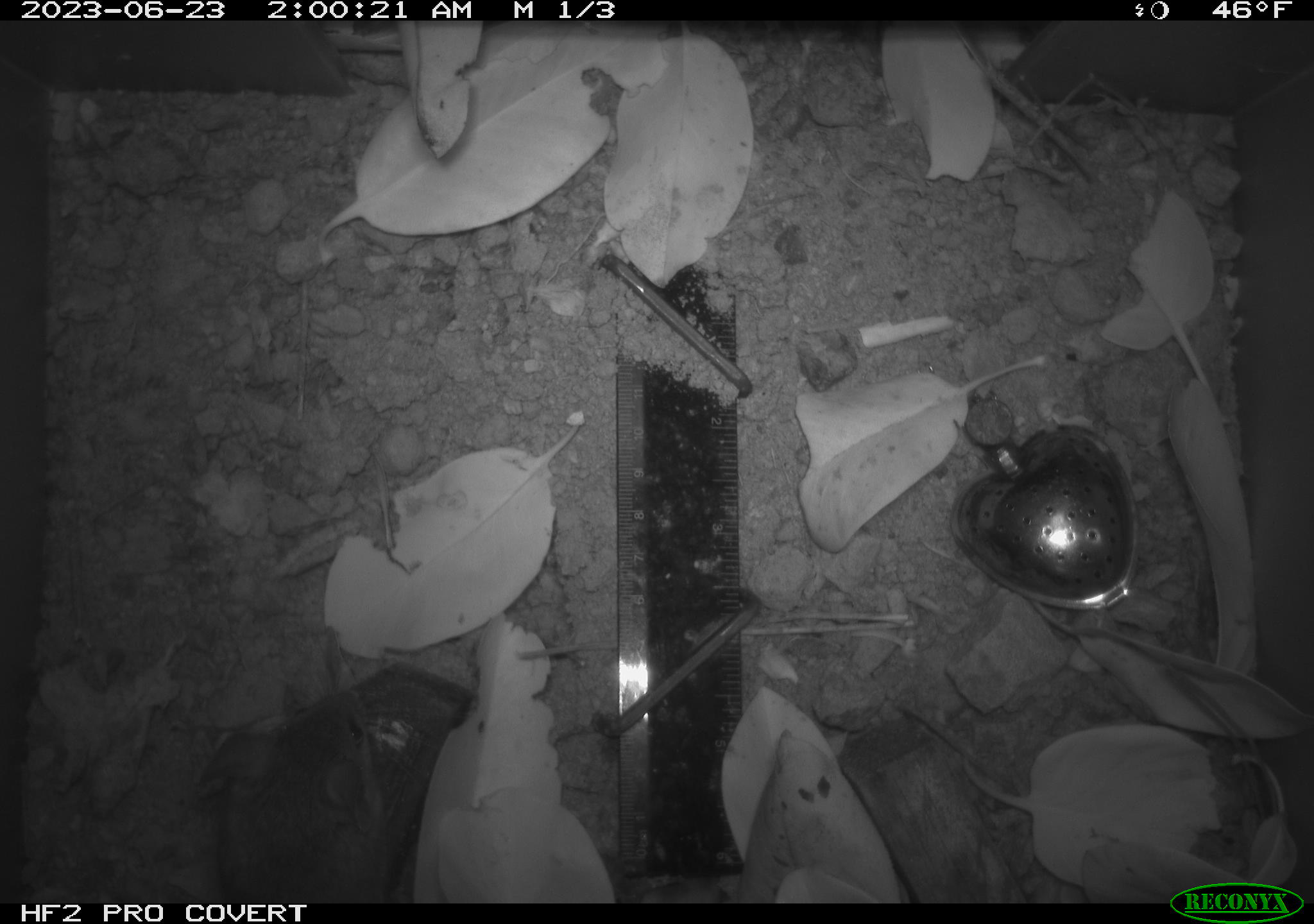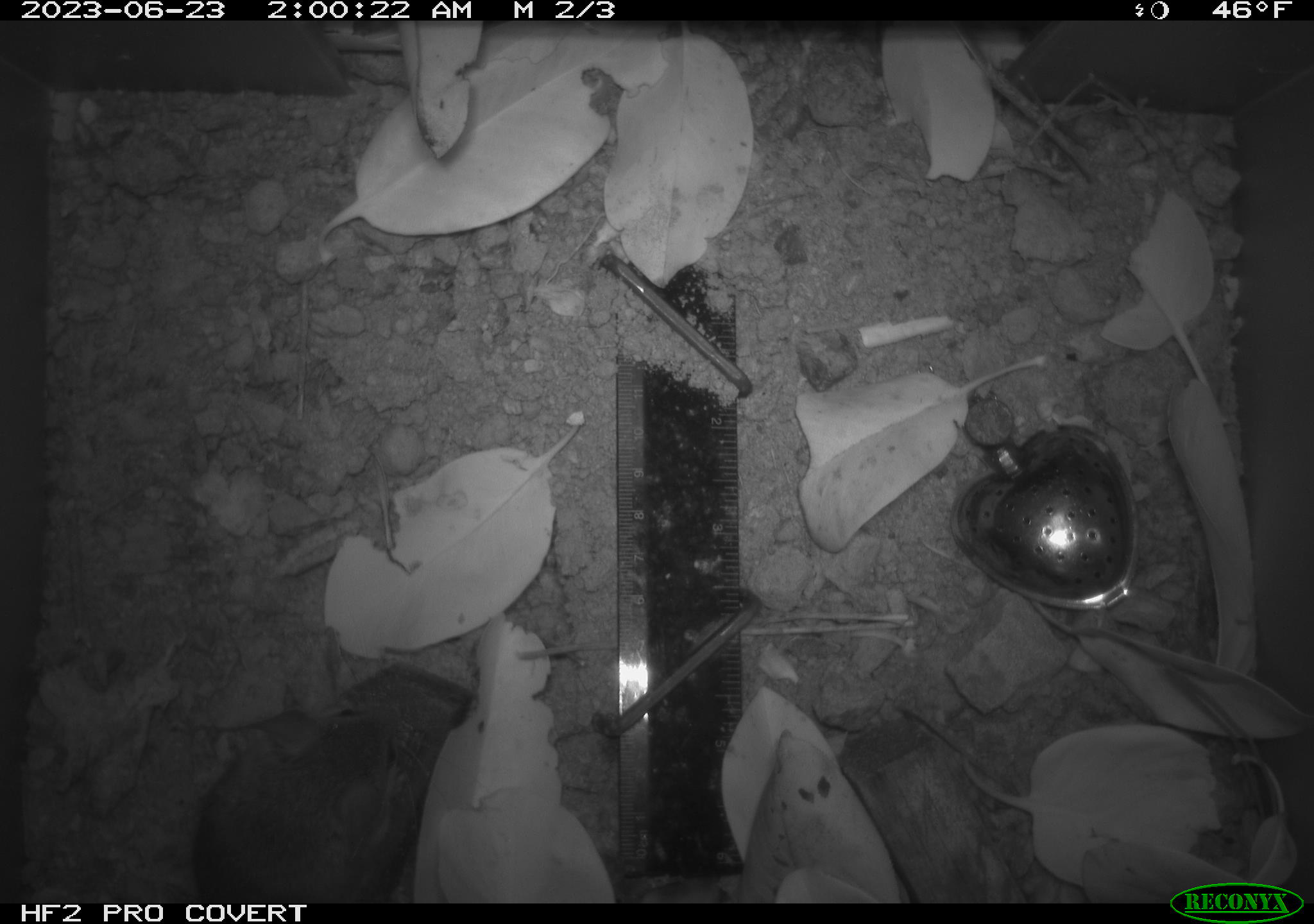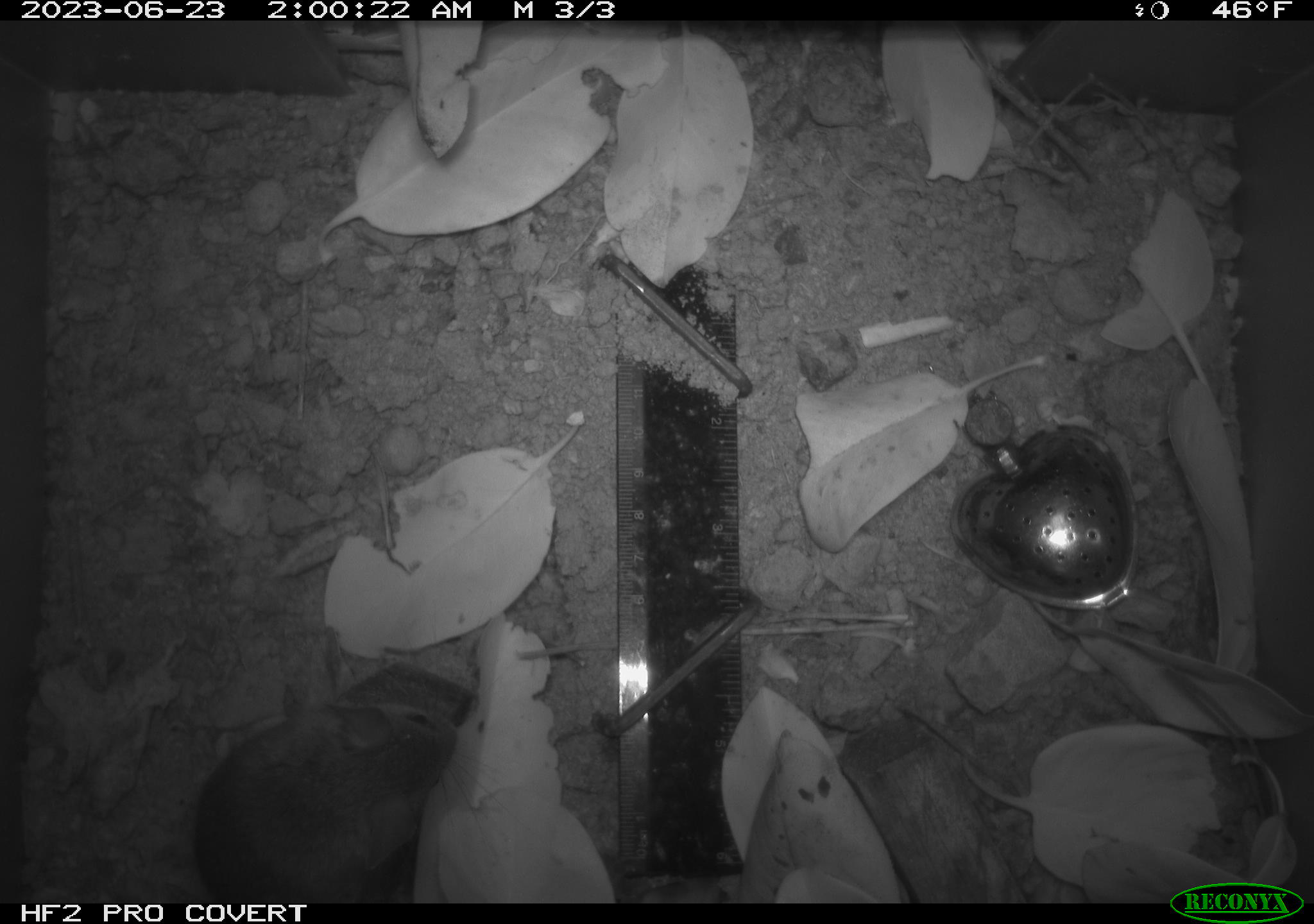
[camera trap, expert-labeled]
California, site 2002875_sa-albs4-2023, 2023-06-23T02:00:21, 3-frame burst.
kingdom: Animalia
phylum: Chordata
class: Mammalia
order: Rodentia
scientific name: Rodentia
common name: mouse species